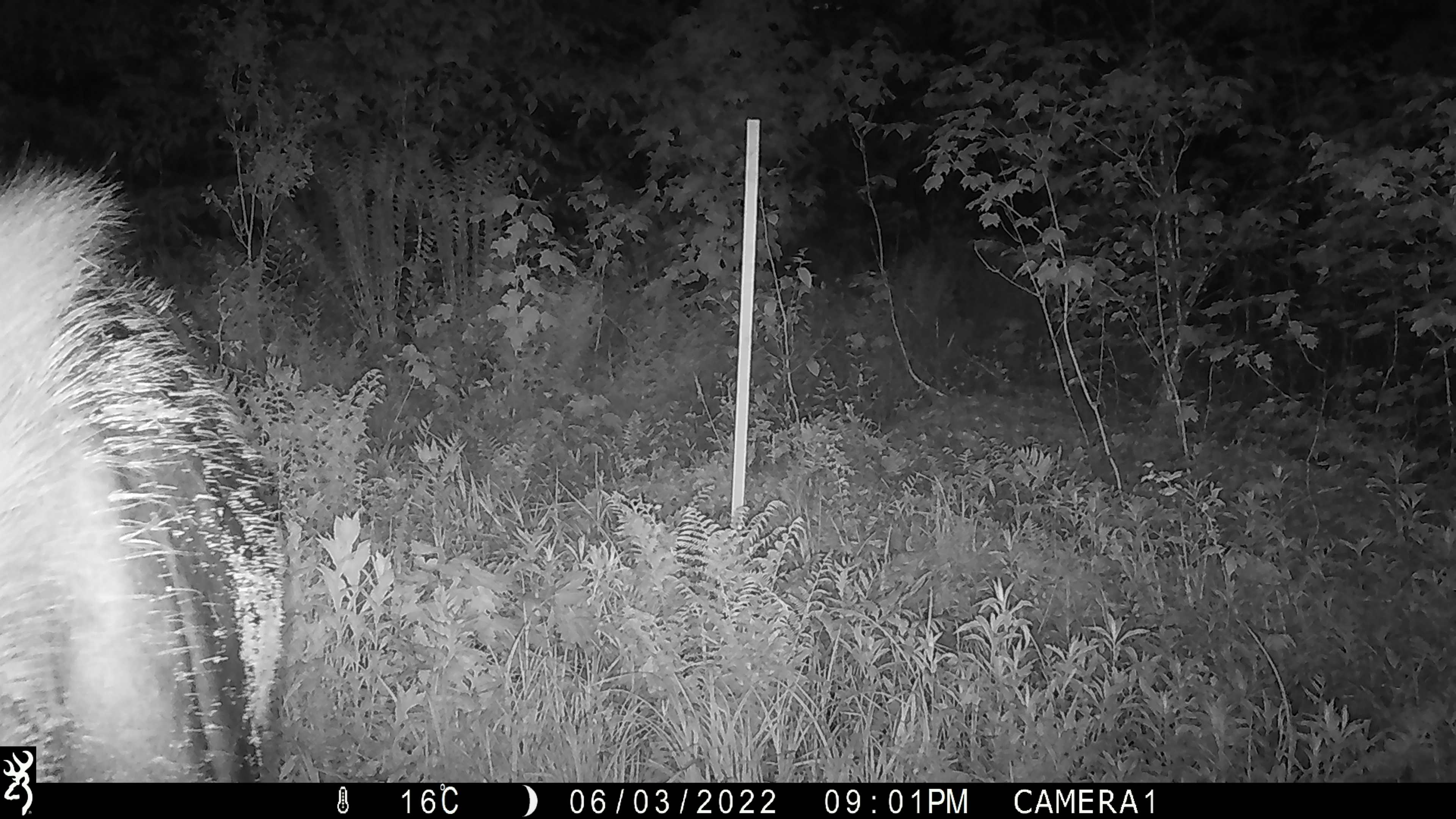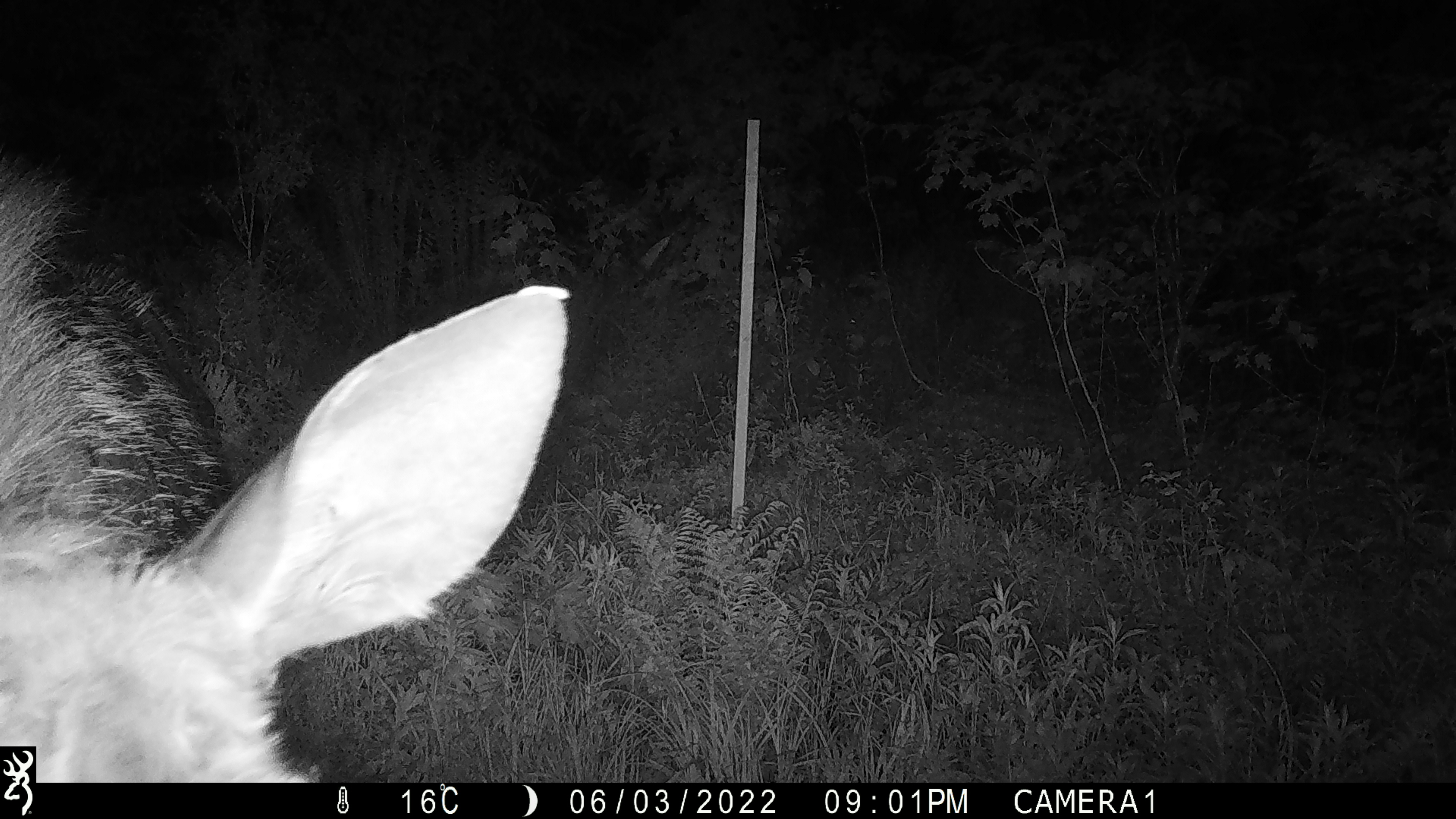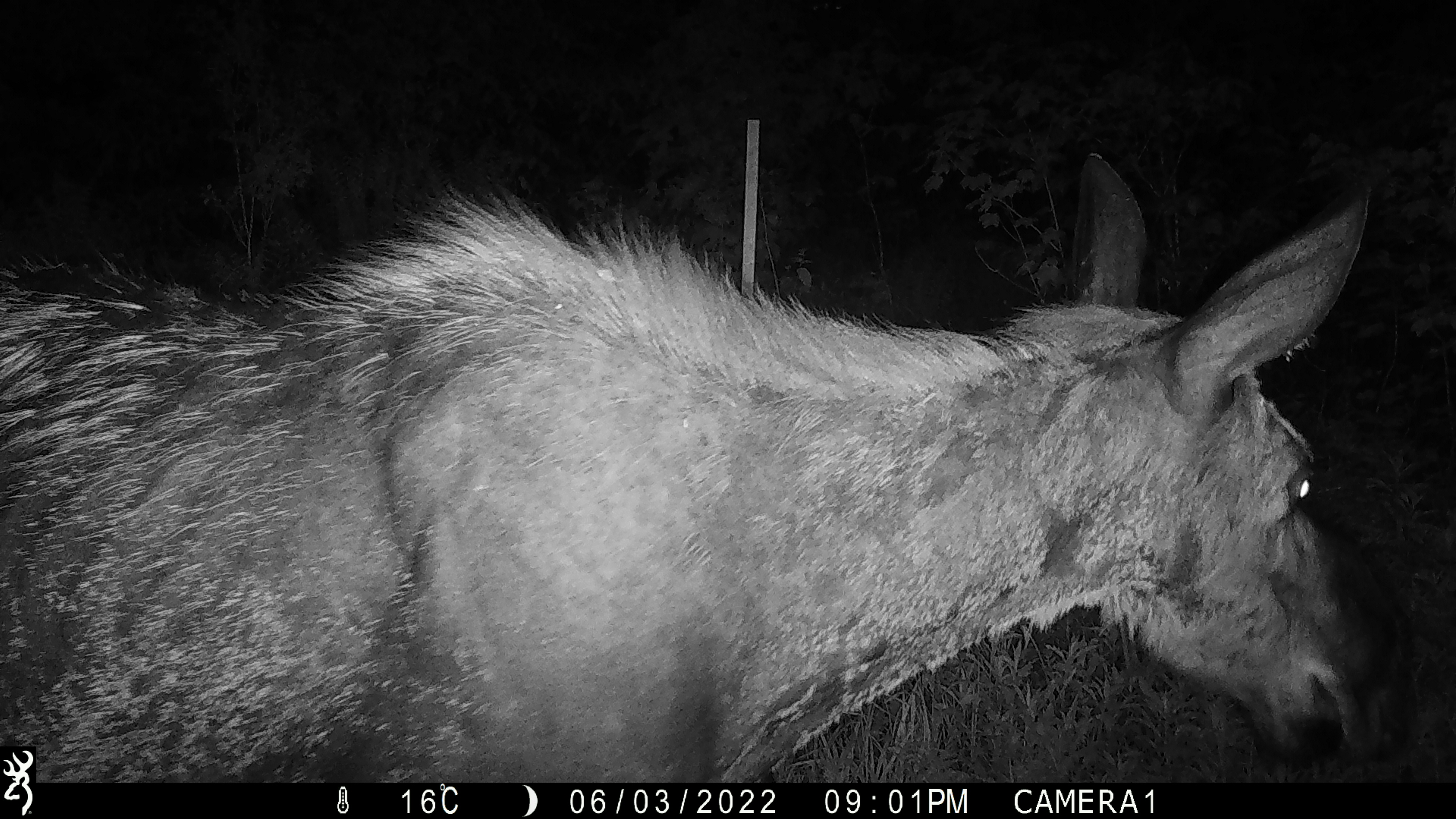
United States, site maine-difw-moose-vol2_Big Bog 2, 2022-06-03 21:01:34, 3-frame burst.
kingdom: Animalia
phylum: Chordata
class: Mammalia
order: Artiodactyla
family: Cervidae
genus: Alces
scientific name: Alces alces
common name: moose